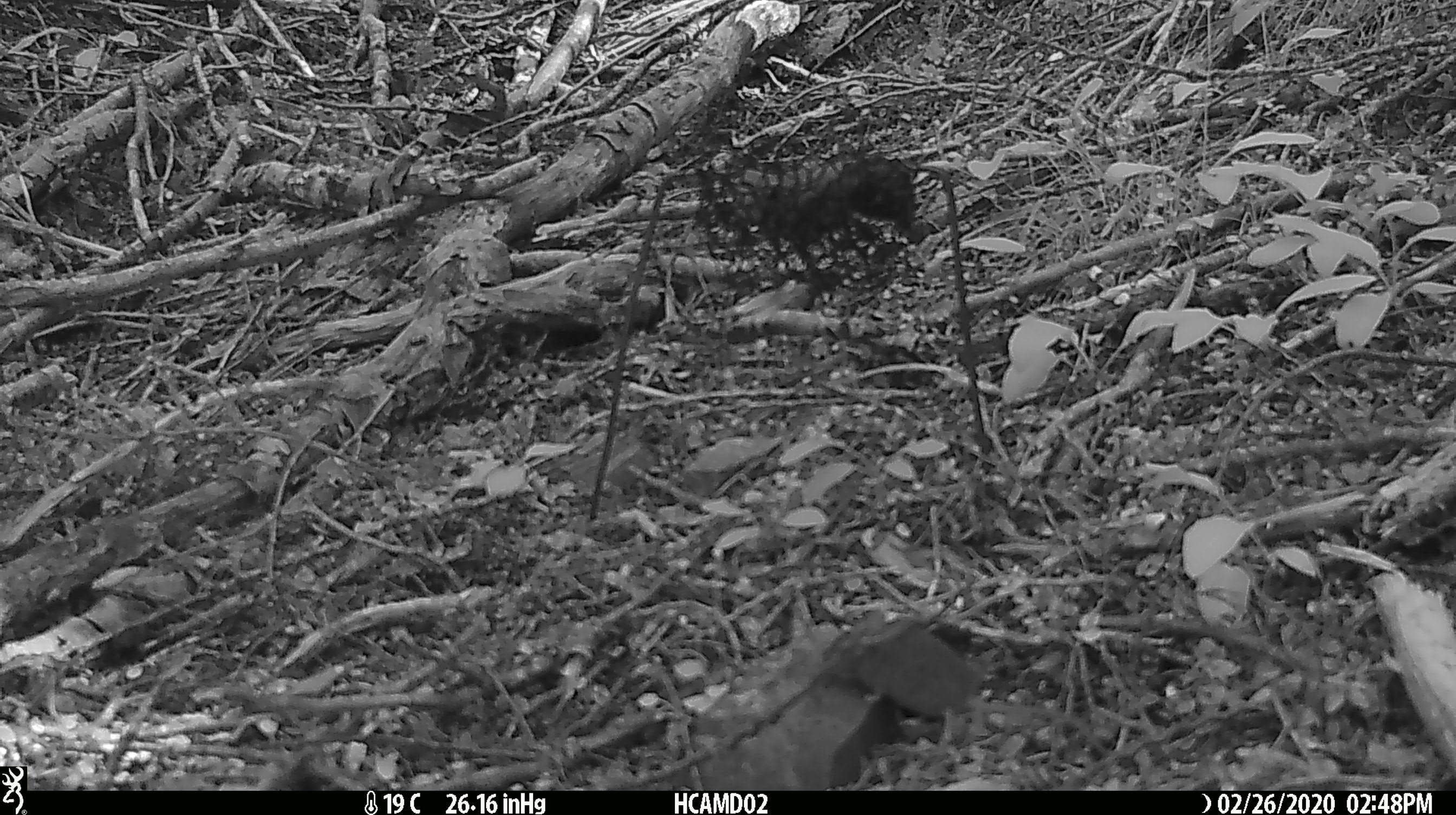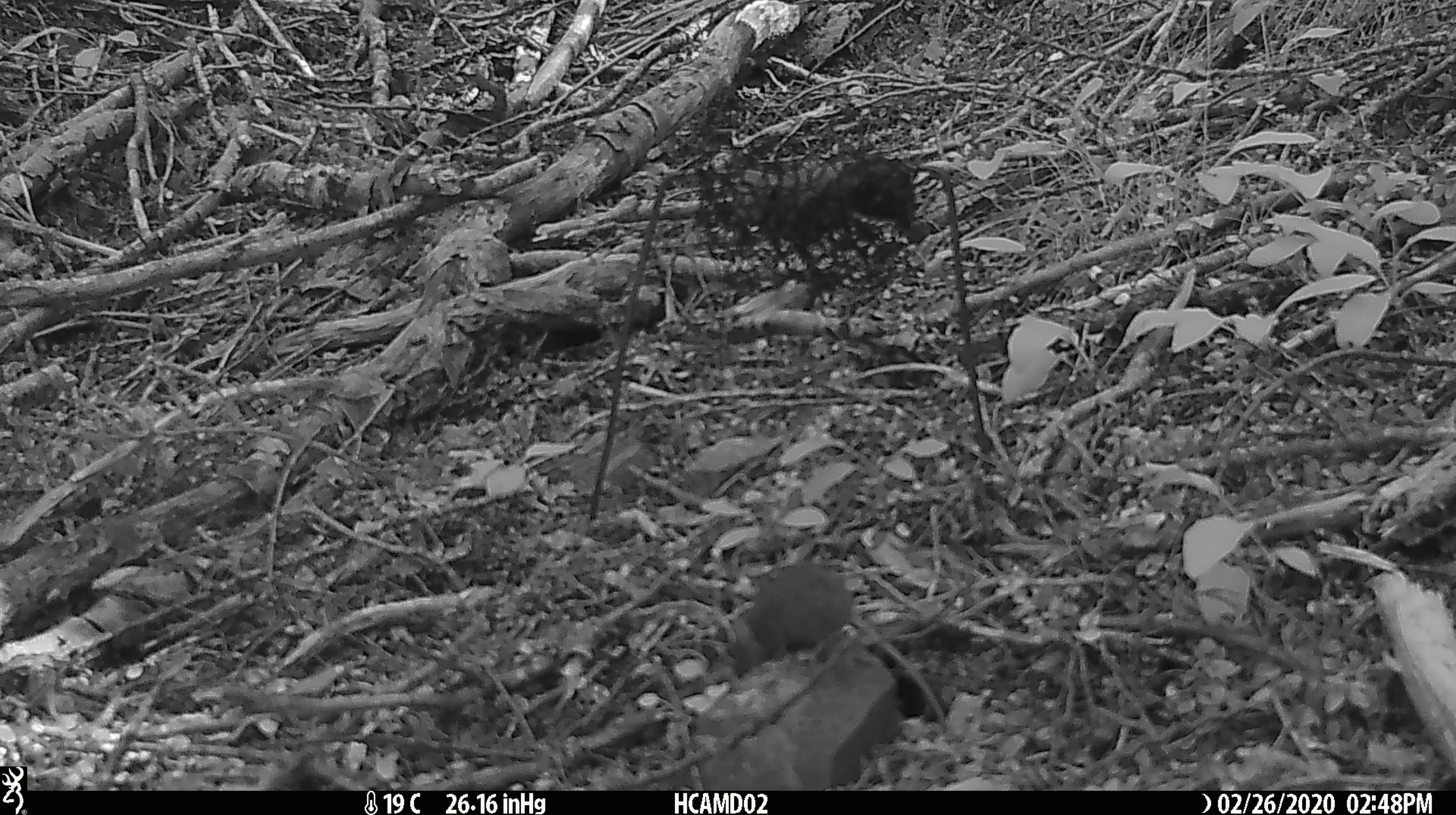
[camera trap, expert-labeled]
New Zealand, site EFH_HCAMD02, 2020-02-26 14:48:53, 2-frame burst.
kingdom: Animalia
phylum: Chordata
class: Mammalia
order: Rodentia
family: Muridae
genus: Mus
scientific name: Mus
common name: mouse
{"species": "mouse (Mus)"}